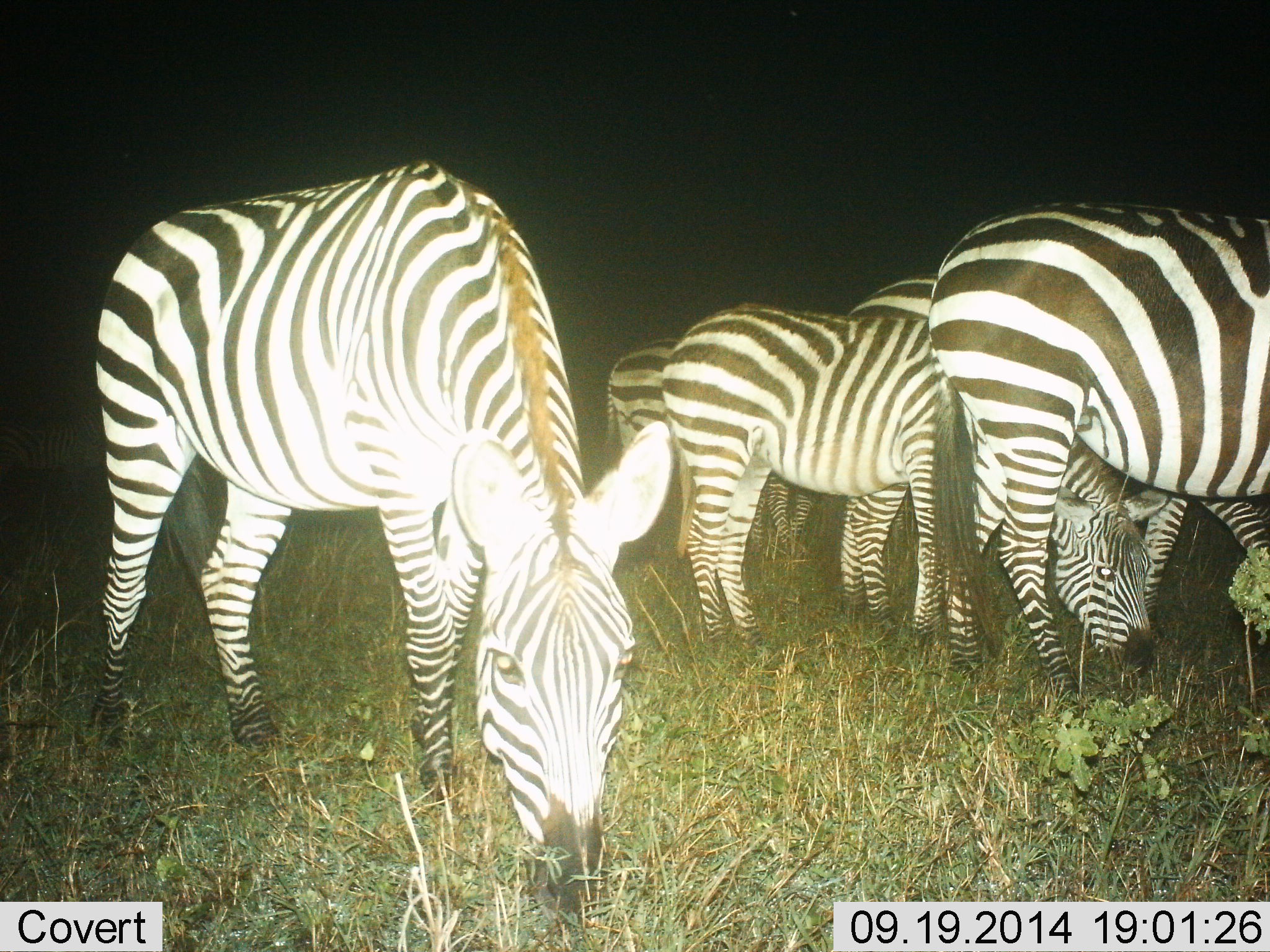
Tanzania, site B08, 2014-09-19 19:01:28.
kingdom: Animalia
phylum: Chordata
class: Mammalia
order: Perissodactyla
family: Equidae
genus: Equus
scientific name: Equus quagga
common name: plains zebra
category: zebra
Zebra (plains zebra) (Equus quagga), count 5. Behavior (volunteer vote fractions): standing 40%, resting 0%, moving 10%, interacting 0%. Young present (vote fraction): 0%. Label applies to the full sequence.